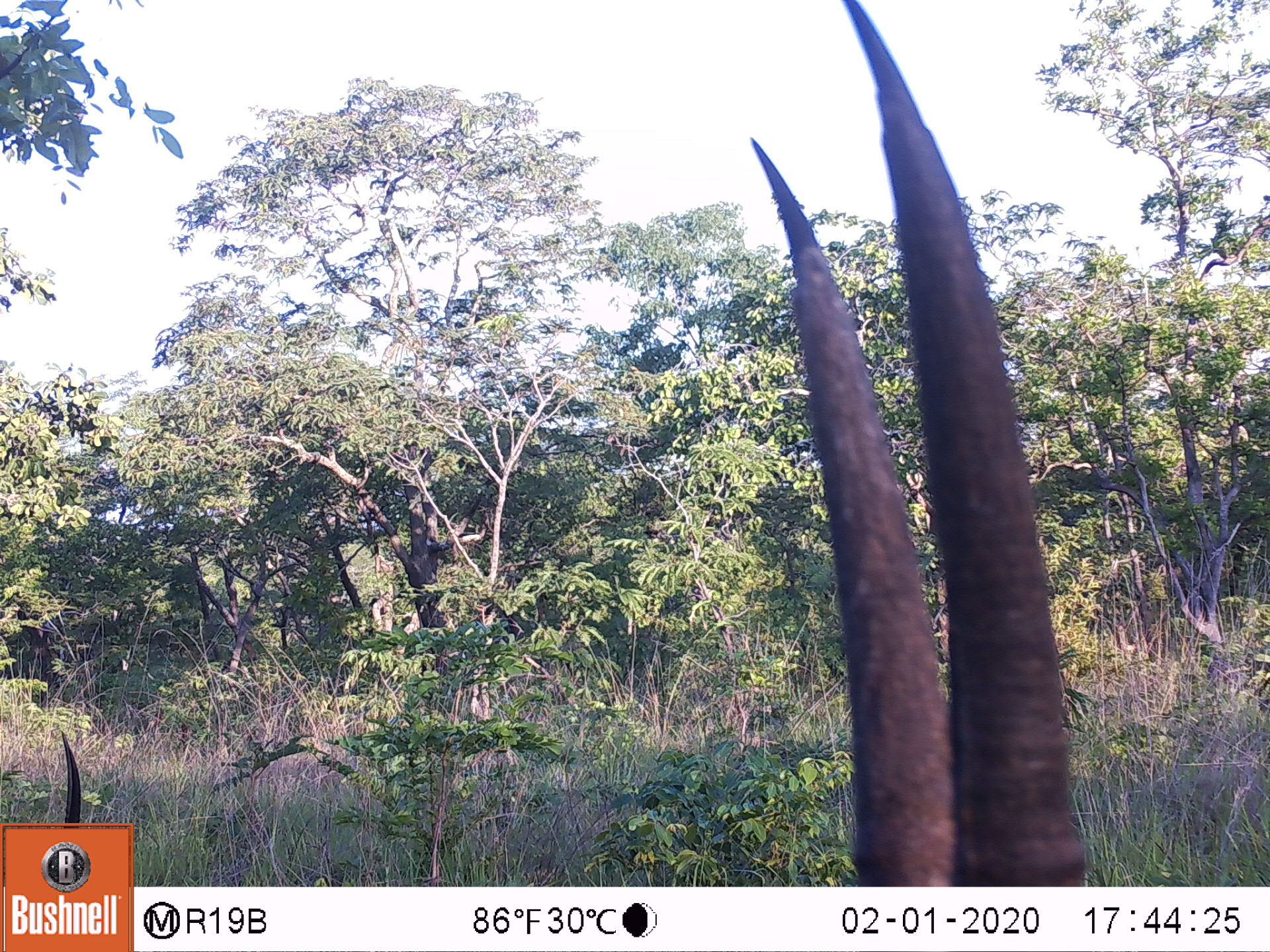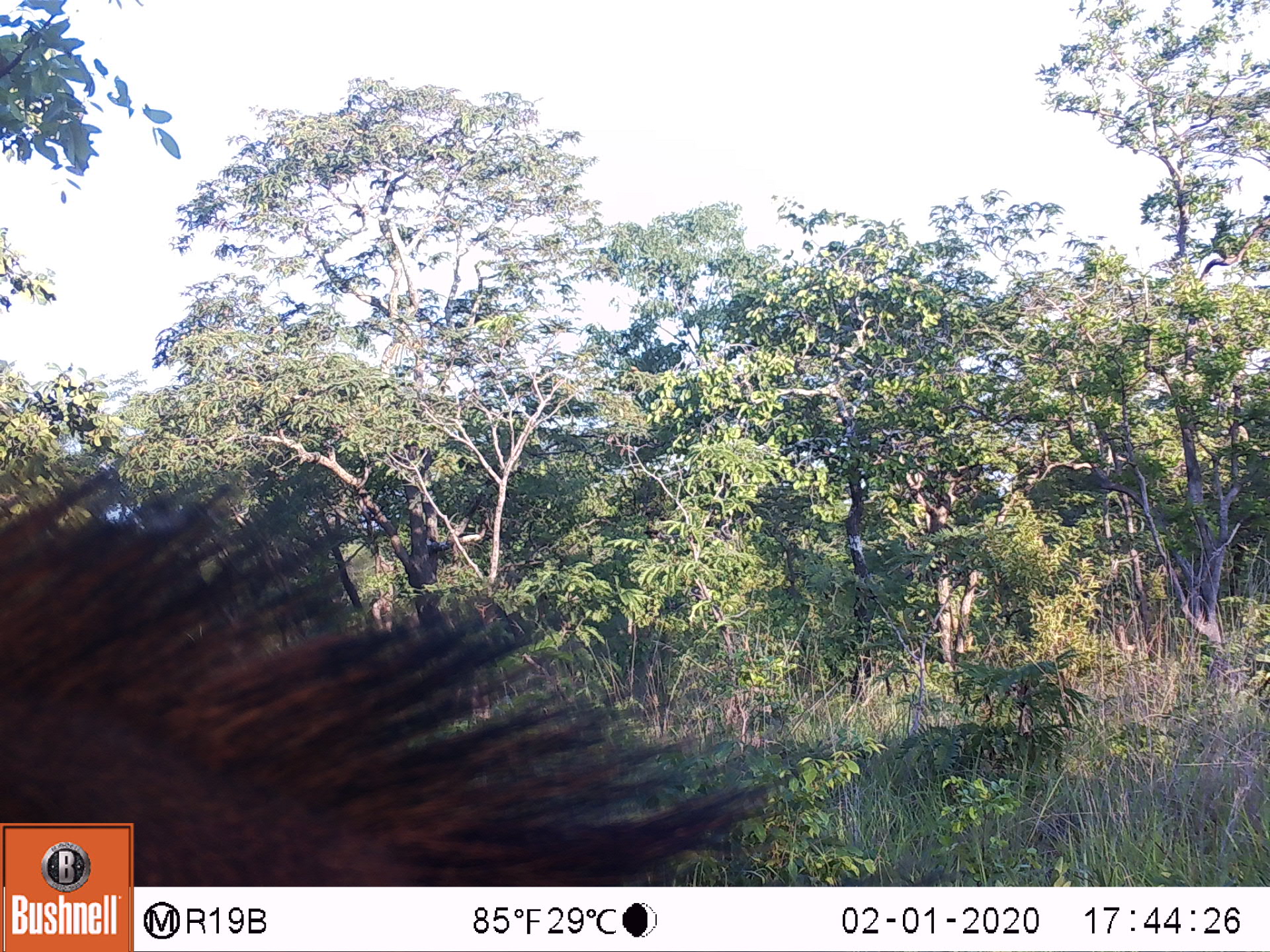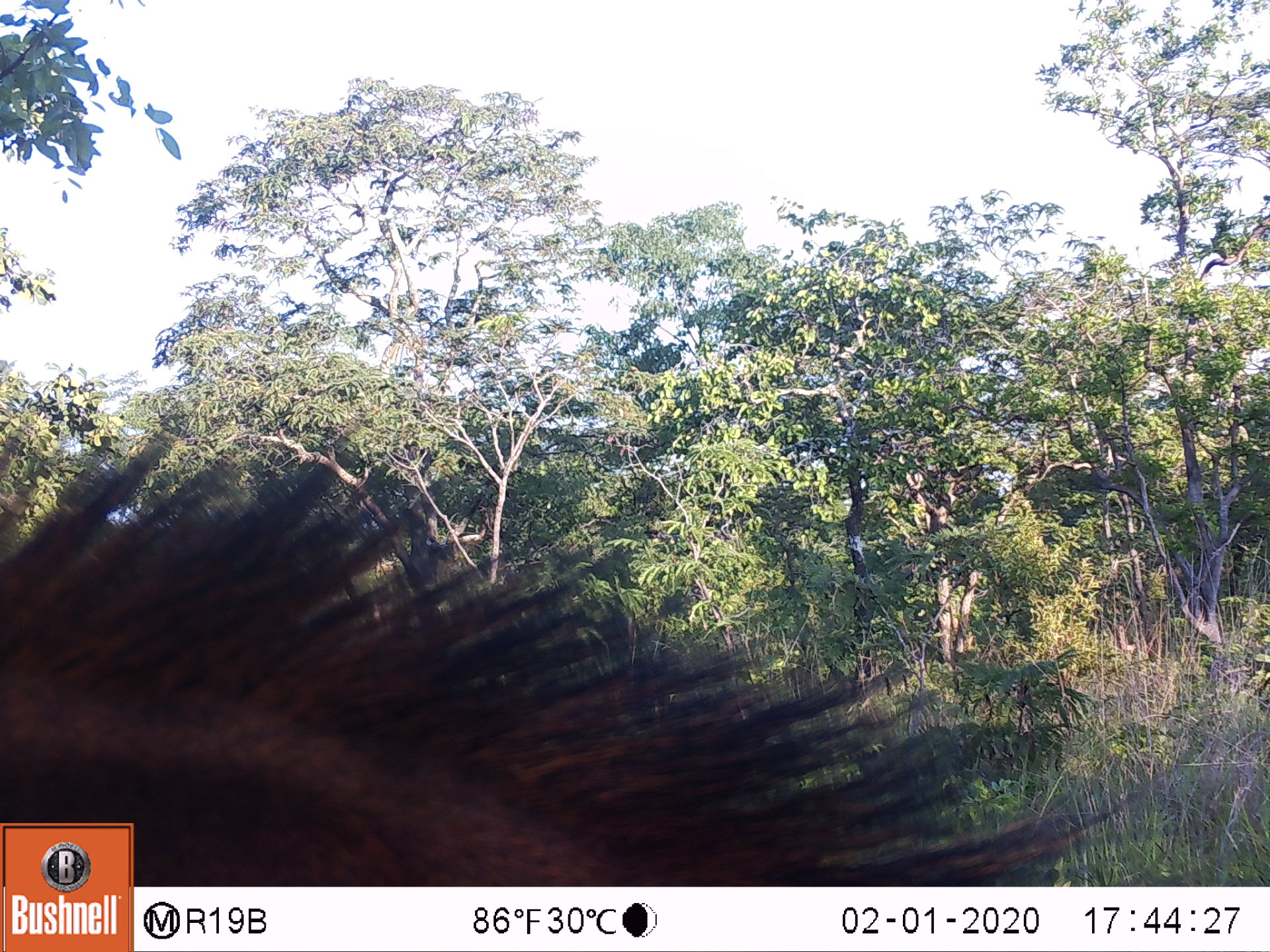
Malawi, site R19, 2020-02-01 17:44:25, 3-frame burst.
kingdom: Animalia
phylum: Chordata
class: Mammalia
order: Artiodactyla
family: Bovidae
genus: Hippotragus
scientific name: Hippotragus niger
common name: sable antelope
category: sable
Sable (sable antelope) (Hippotragus niger), count 2.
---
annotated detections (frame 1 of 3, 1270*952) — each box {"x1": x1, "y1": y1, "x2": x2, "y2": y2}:
sable: {"x1": 745, "y1": 0, "x2": 1097, "y2": 884}; {"x1": 44, "y1": 729, "x2": 90, "y2": 819}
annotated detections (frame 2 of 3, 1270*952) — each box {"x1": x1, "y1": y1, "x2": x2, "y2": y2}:
sable: {"x1": 3, "y1": 458, "x2": 790, "y2": 819}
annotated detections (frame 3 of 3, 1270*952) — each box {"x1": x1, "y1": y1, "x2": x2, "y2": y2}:
sable: {"x1": 2, "y1": 429, "x2": 1145, "y2": 819}